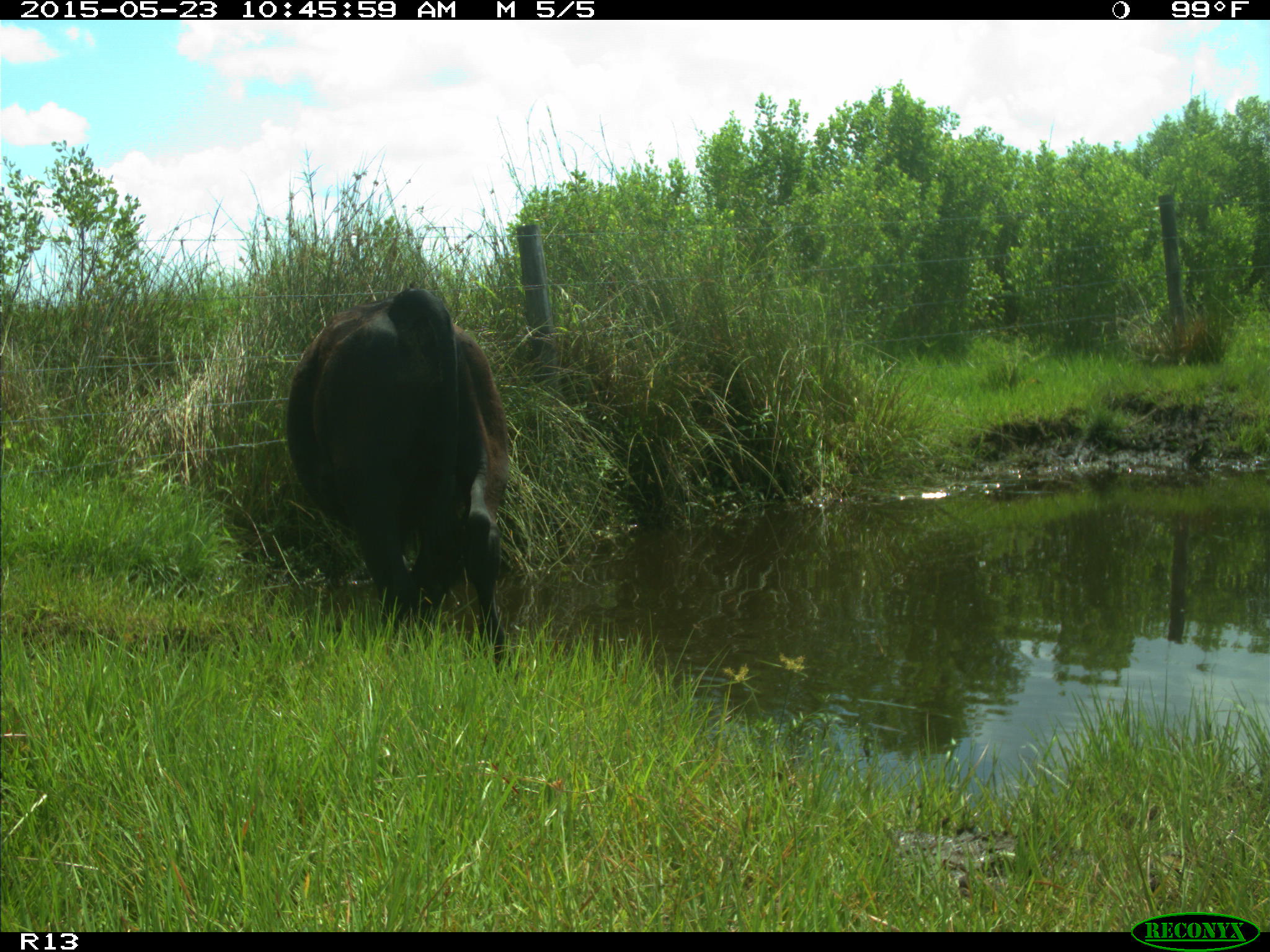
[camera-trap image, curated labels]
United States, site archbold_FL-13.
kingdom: Animalia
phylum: Chordata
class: Mammalia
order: Artiodactyla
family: Bovidae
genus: Bos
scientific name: Bos taurus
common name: domestic cow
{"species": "Bos taurus (domestic cow)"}